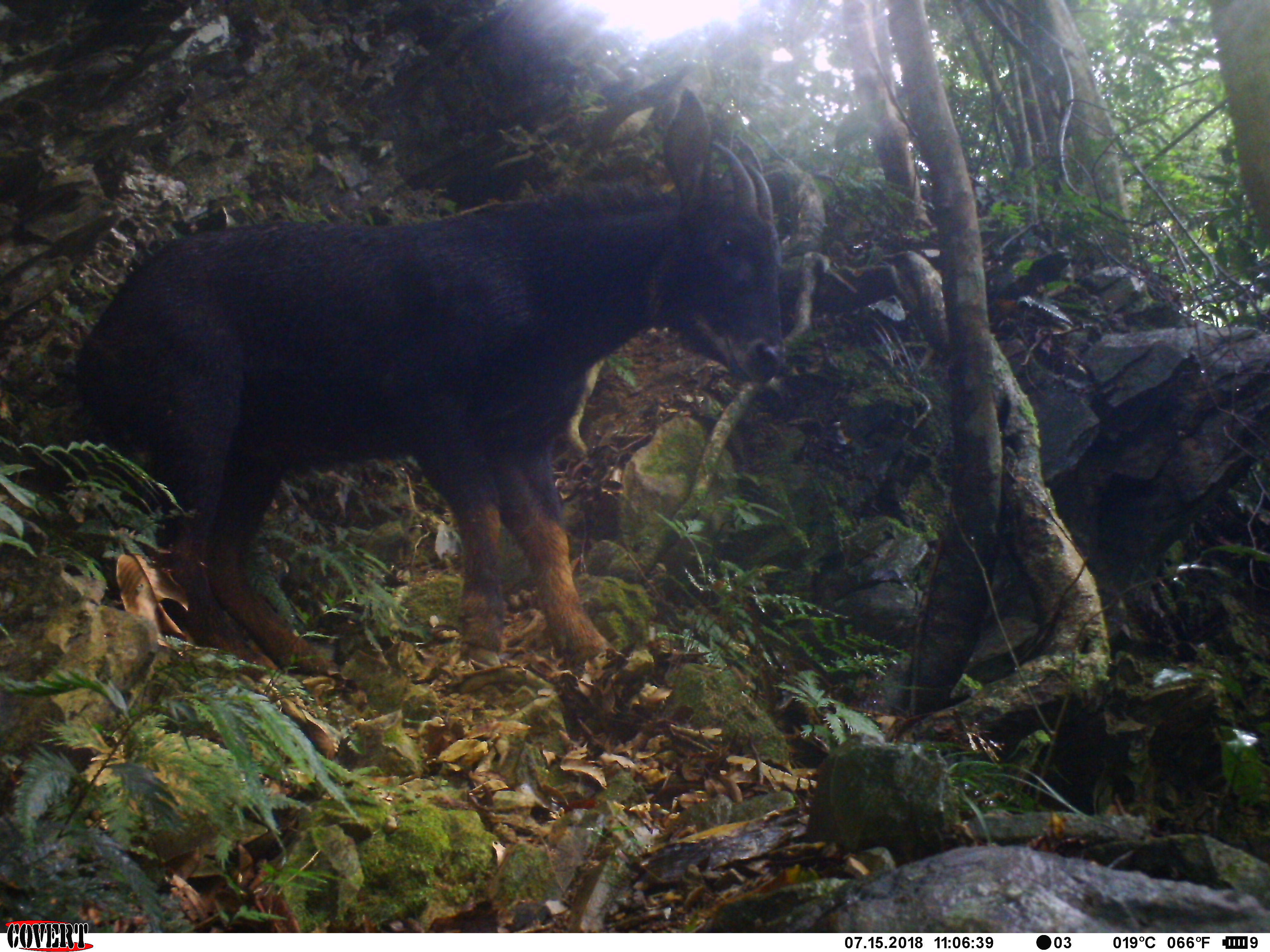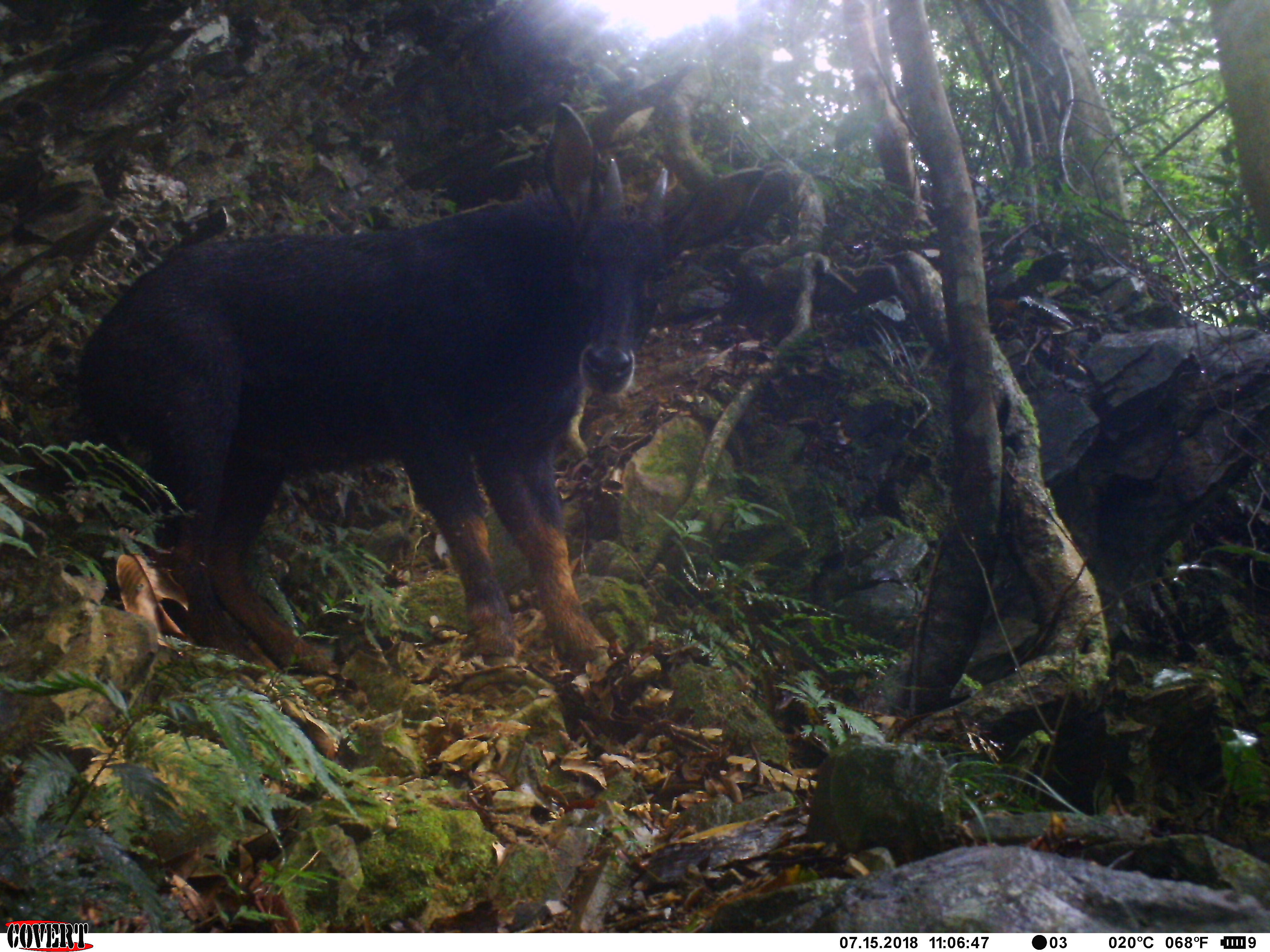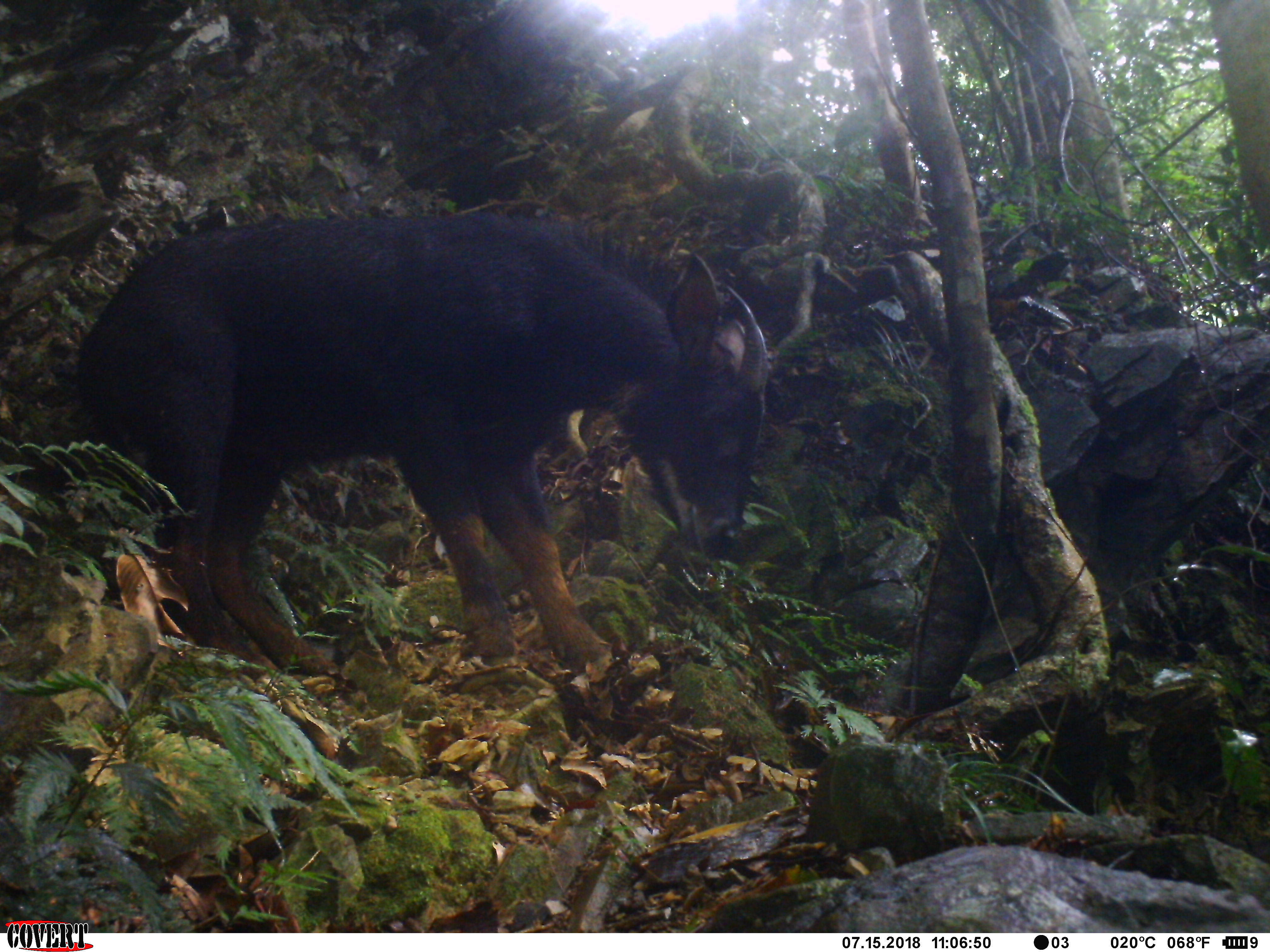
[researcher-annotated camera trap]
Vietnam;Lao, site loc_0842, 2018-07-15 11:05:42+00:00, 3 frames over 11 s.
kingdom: Animalia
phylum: Chordata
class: Mammalia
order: Artiodactyla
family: Bovidae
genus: Capricornis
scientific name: Capricornis sumatraensis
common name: chinese serow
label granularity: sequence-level